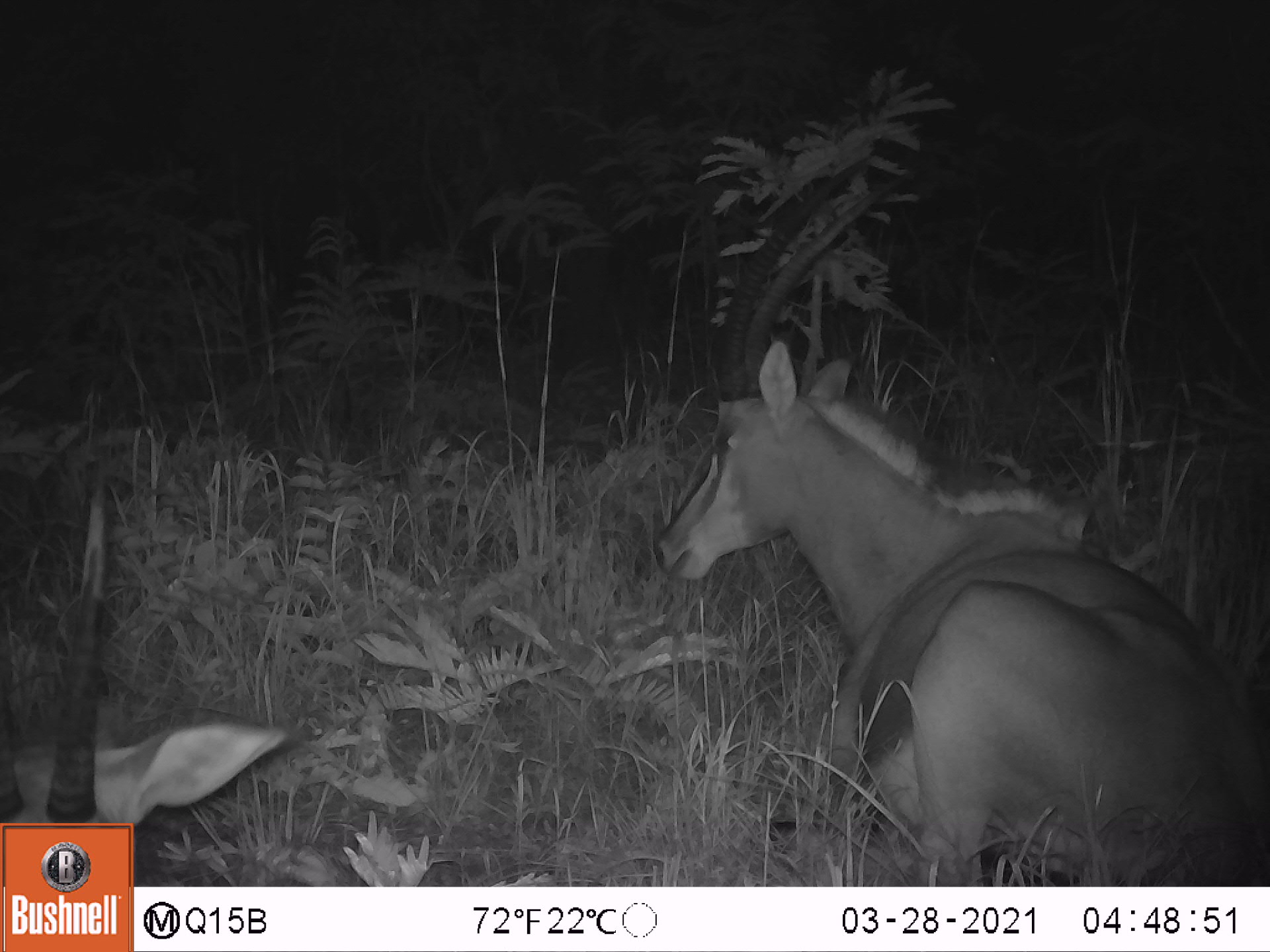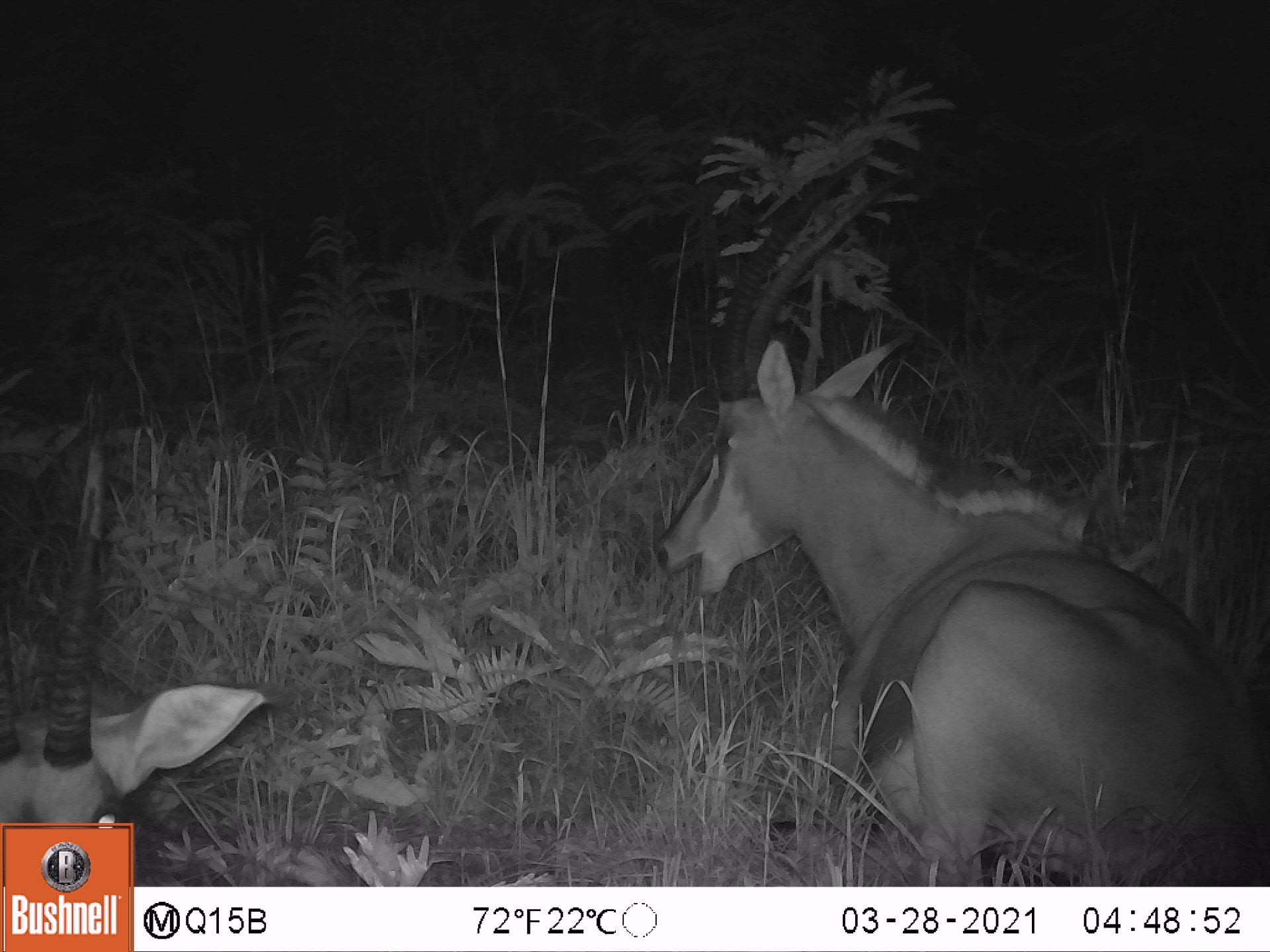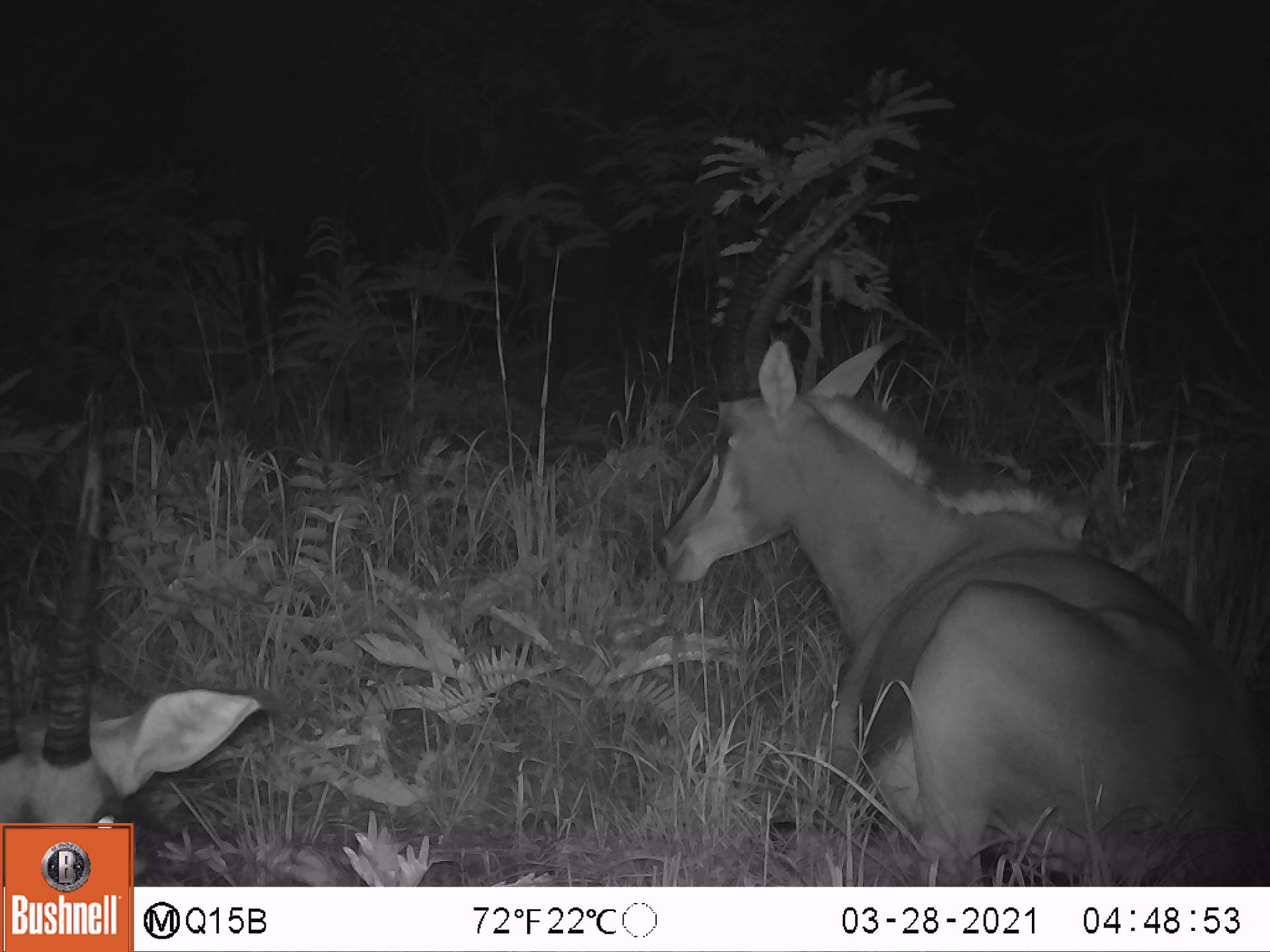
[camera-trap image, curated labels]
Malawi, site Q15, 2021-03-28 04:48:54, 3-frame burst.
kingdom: Animalia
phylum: Chordata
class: Mammalia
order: Artiodactyla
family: Bovidae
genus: Hippotragus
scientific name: Hippotragus niger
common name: sable antelope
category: sable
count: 3